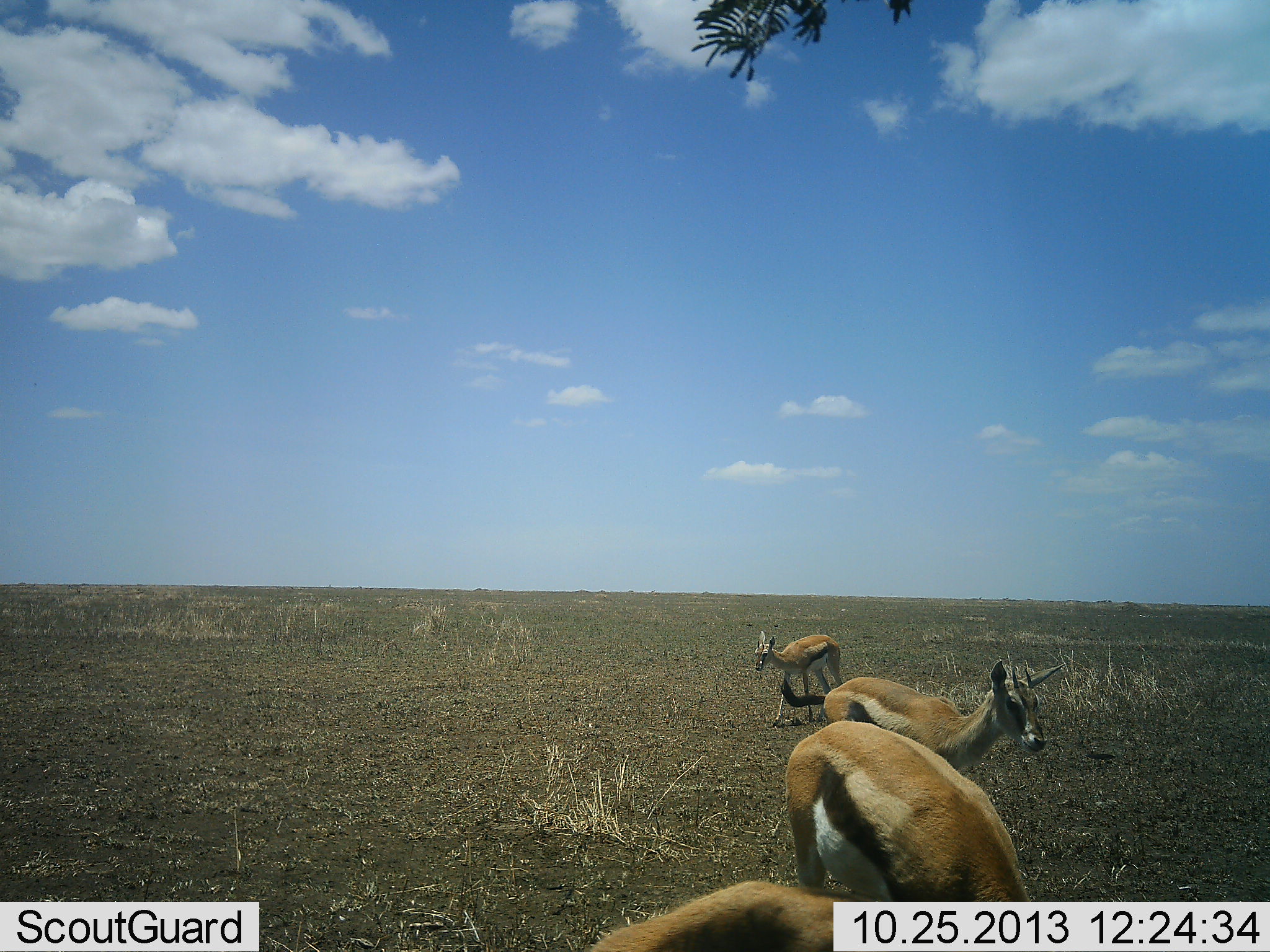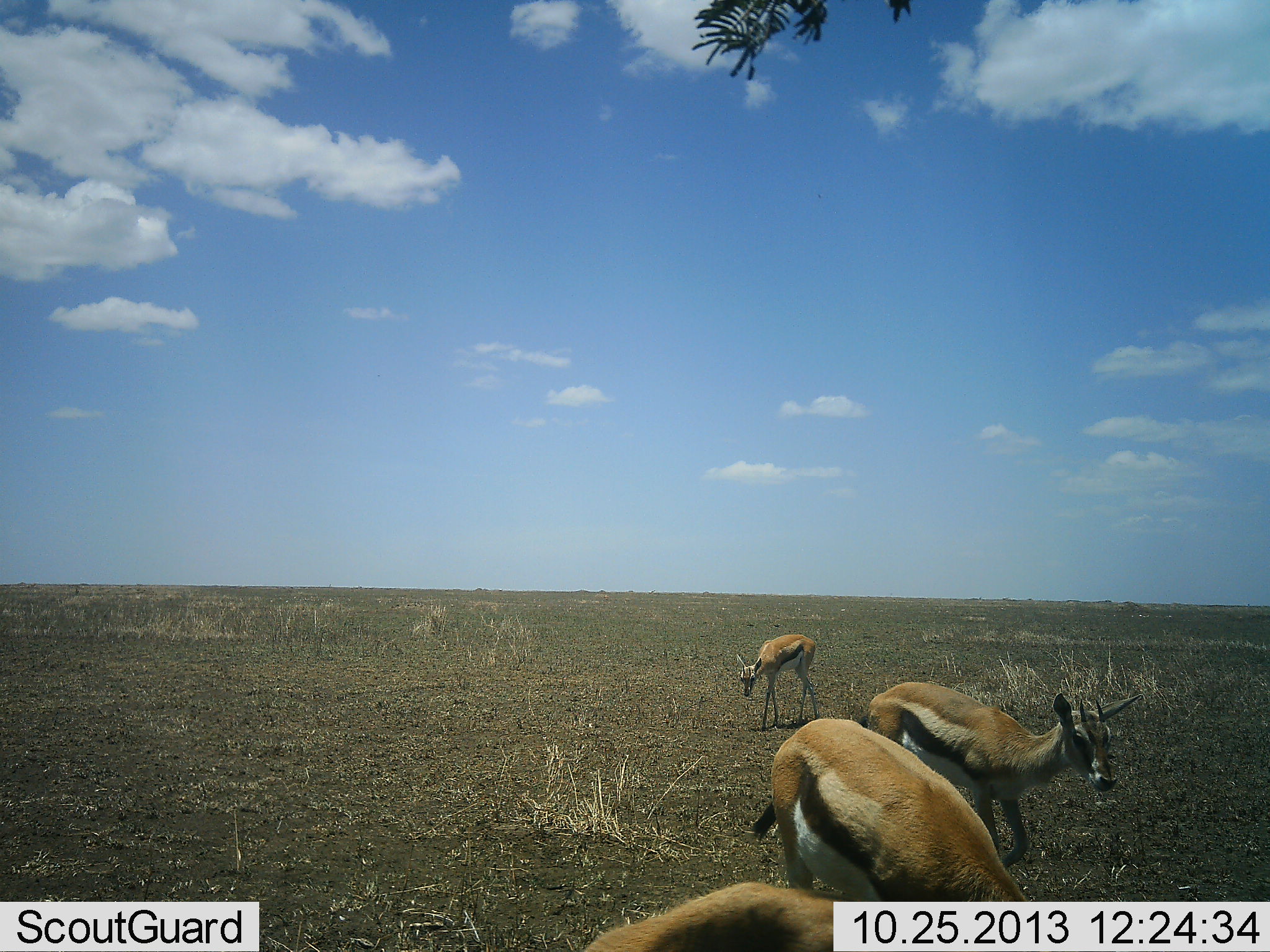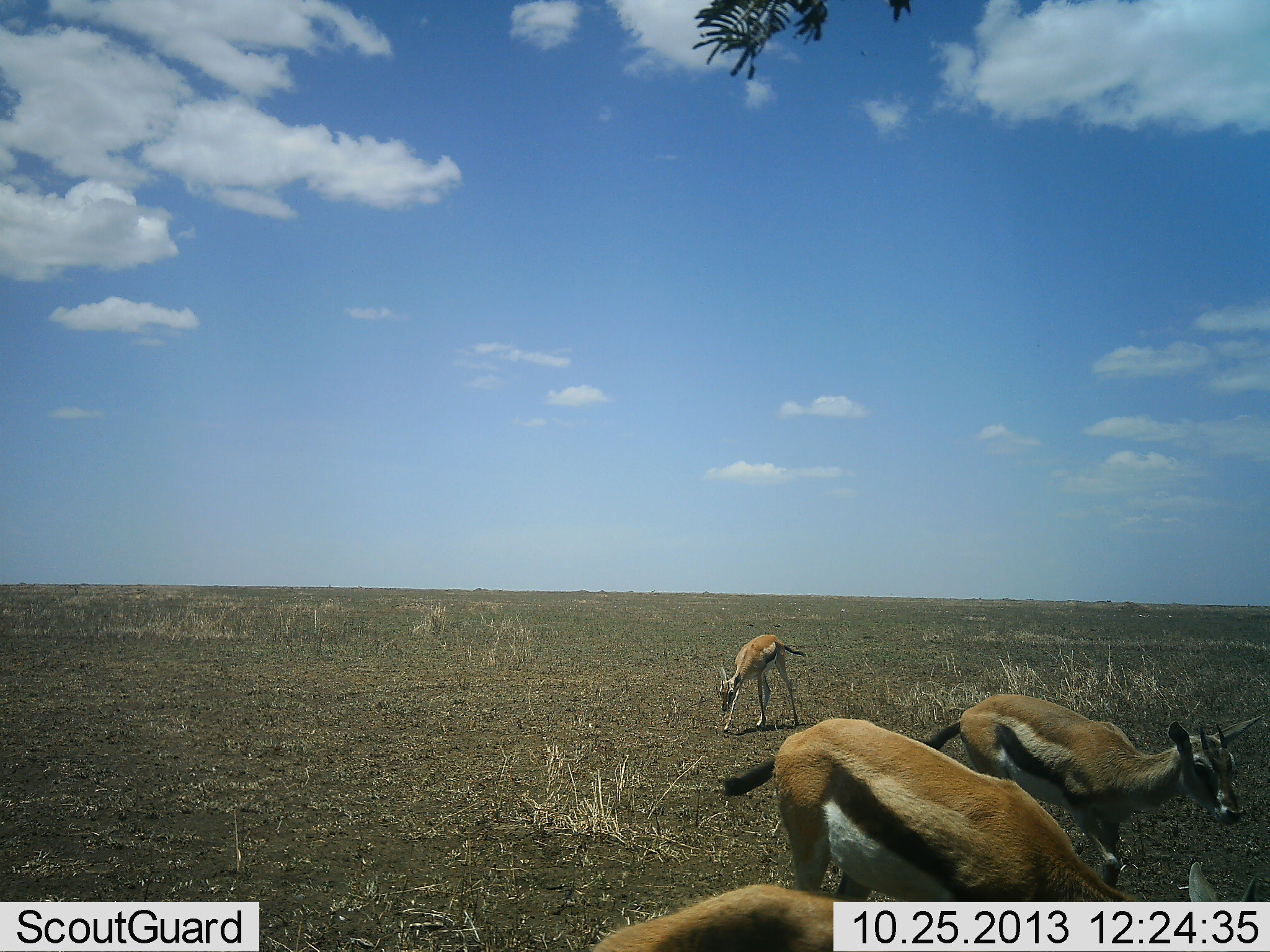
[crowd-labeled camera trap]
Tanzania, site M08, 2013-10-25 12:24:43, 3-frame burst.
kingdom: Animalia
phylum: Chordata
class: Mammalia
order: Artiodactyla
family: Bovidae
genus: Eudorcas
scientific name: Eudorcas thomsonii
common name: thomson's gazelle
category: gazellethomsons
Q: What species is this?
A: Gazellethomsons (thomson's gazelle) (Eudorcas thomsonii).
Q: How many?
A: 3.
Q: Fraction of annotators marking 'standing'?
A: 30%.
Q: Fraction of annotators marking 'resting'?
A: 0%.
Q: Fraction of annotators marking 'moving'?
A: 90%.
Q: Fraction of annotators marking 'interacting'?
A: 0%.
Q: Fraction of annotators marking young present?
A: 10%.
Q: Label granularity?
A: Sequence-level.